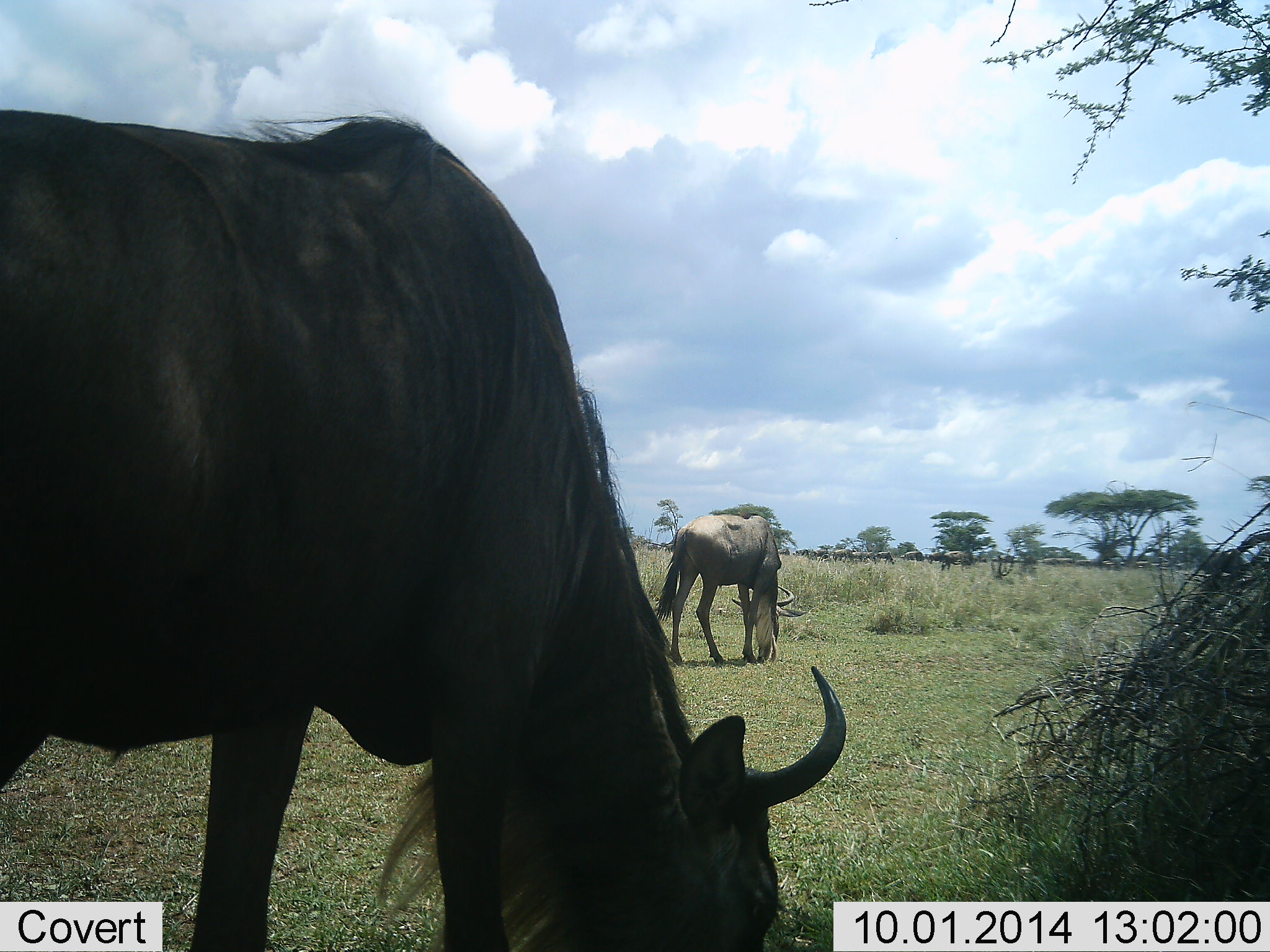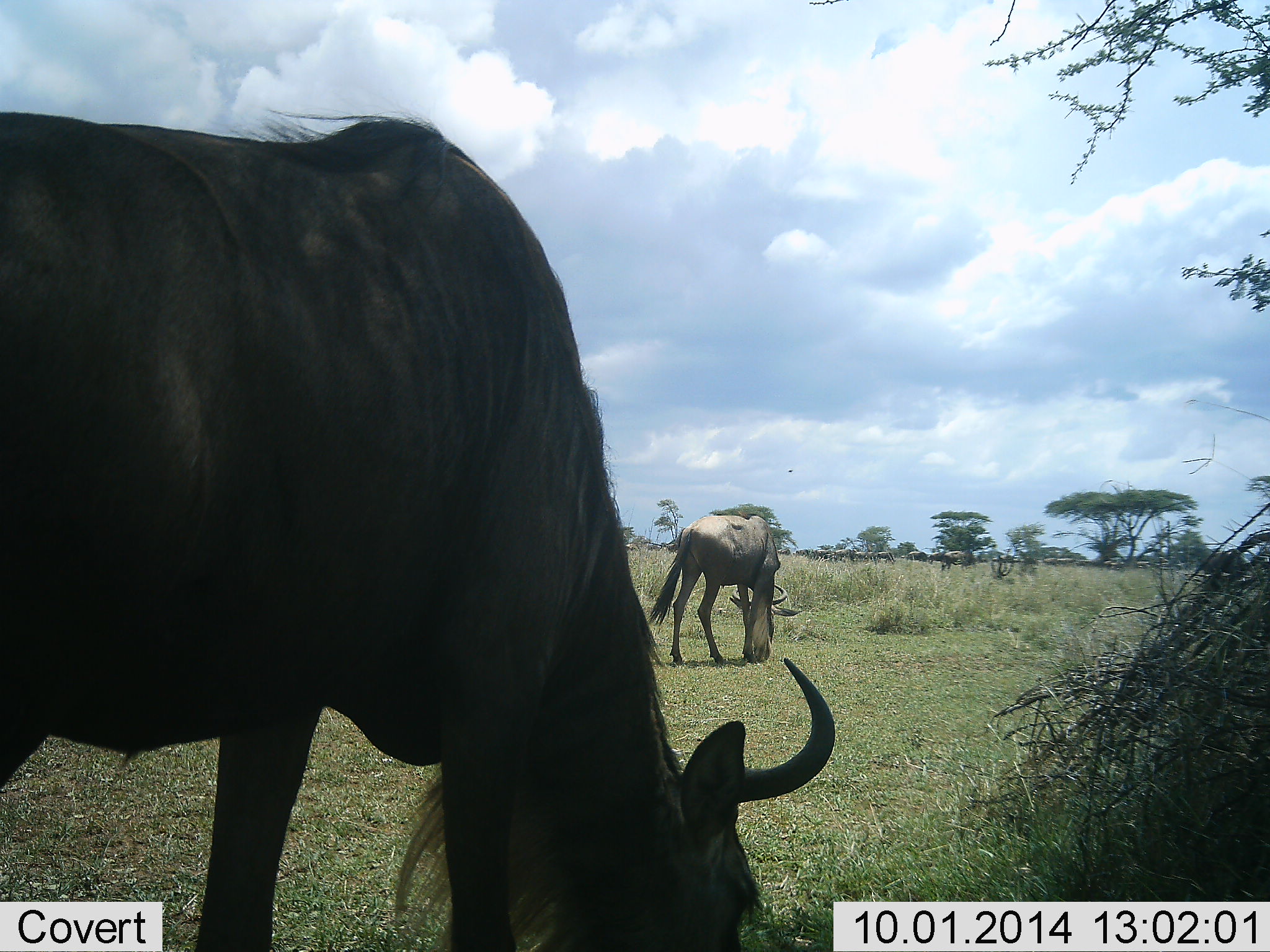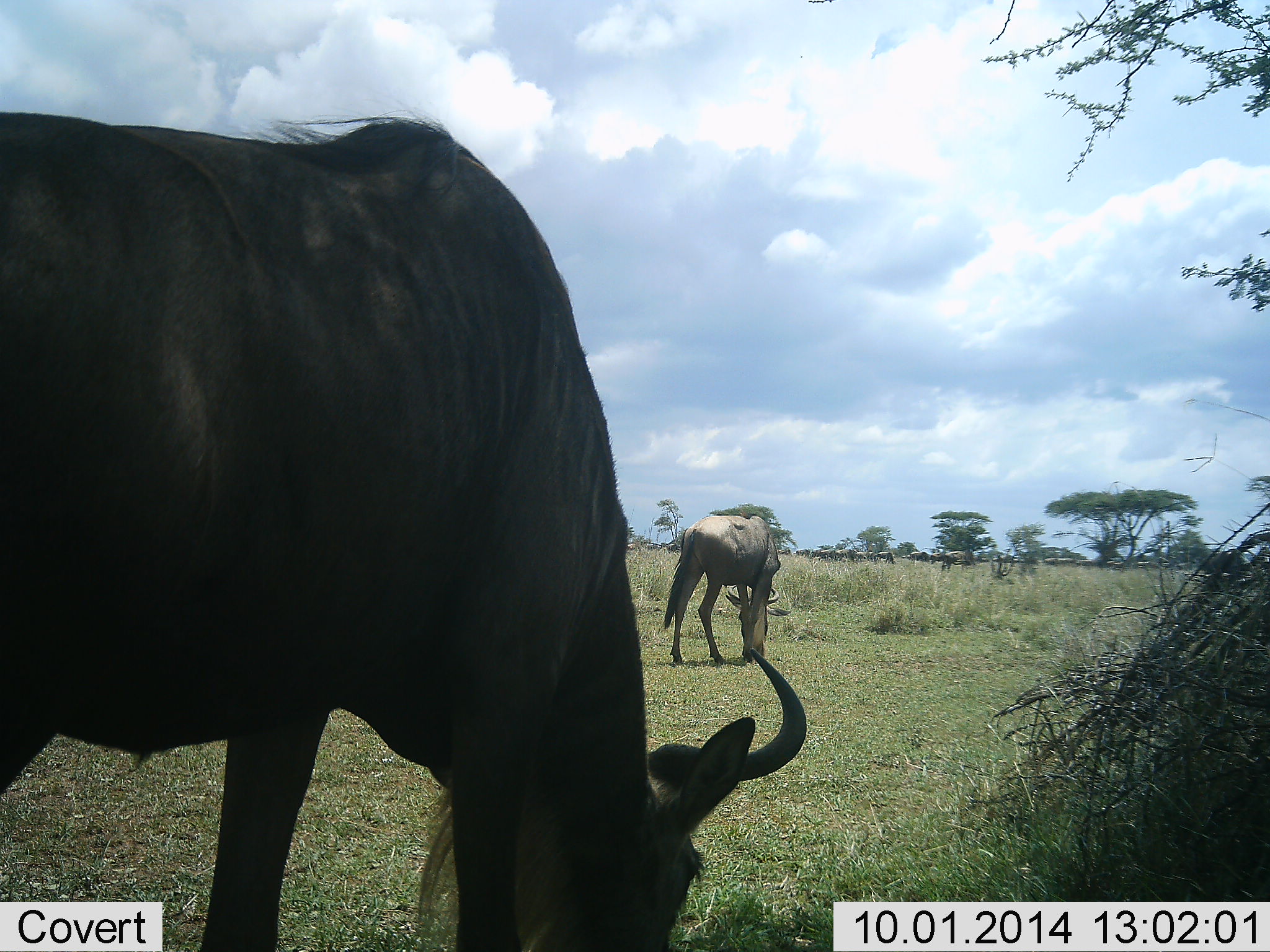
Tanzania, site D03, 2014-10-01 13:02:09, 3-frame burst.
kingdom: Animalia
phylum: Chordata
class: Mammalia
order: Artiodactyla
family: Bovidae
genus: Connochaetes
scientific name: Connochaetes taurinus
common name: blue wildebeest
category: wildebeest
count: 11-50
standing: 25%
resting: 0%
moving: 25%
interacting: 0%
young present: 0%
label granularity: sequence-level